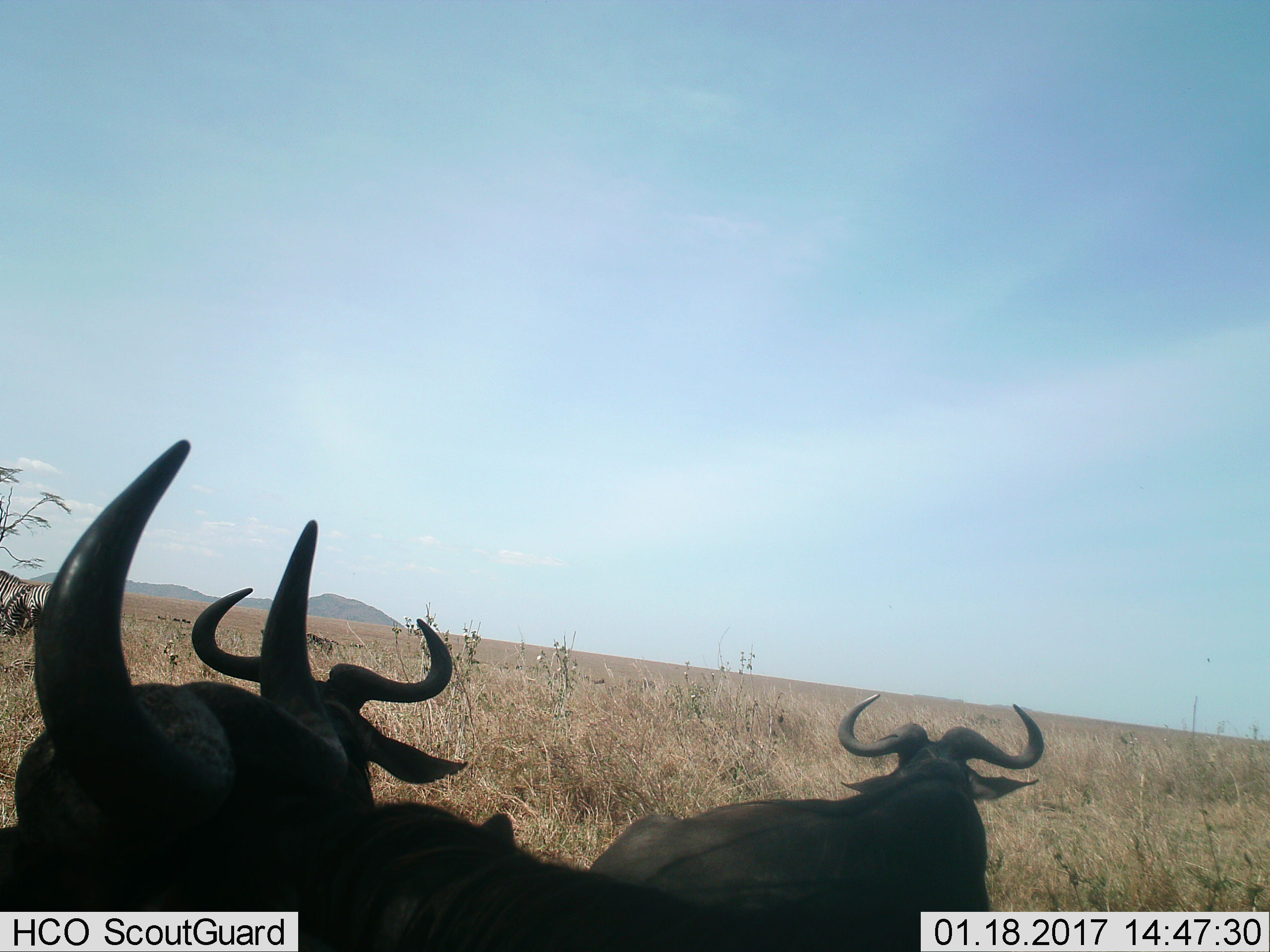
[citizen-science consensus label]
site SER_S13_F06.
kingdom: Animalia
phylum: Chordata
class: Mammalia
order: Artiodactyla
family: Bovidae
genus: Connochaetes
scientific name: Connochaetes taurinus taurinus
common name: blue wildebeest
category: wildebeestblue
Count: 3.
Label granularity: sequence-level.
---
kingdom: Animalia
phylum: Chordata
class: Mammalia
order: Perissodactyla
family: Equidae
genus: Equus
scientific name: Equus quagga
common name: plains zebra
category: zebraplains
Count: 2.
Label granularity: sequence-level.